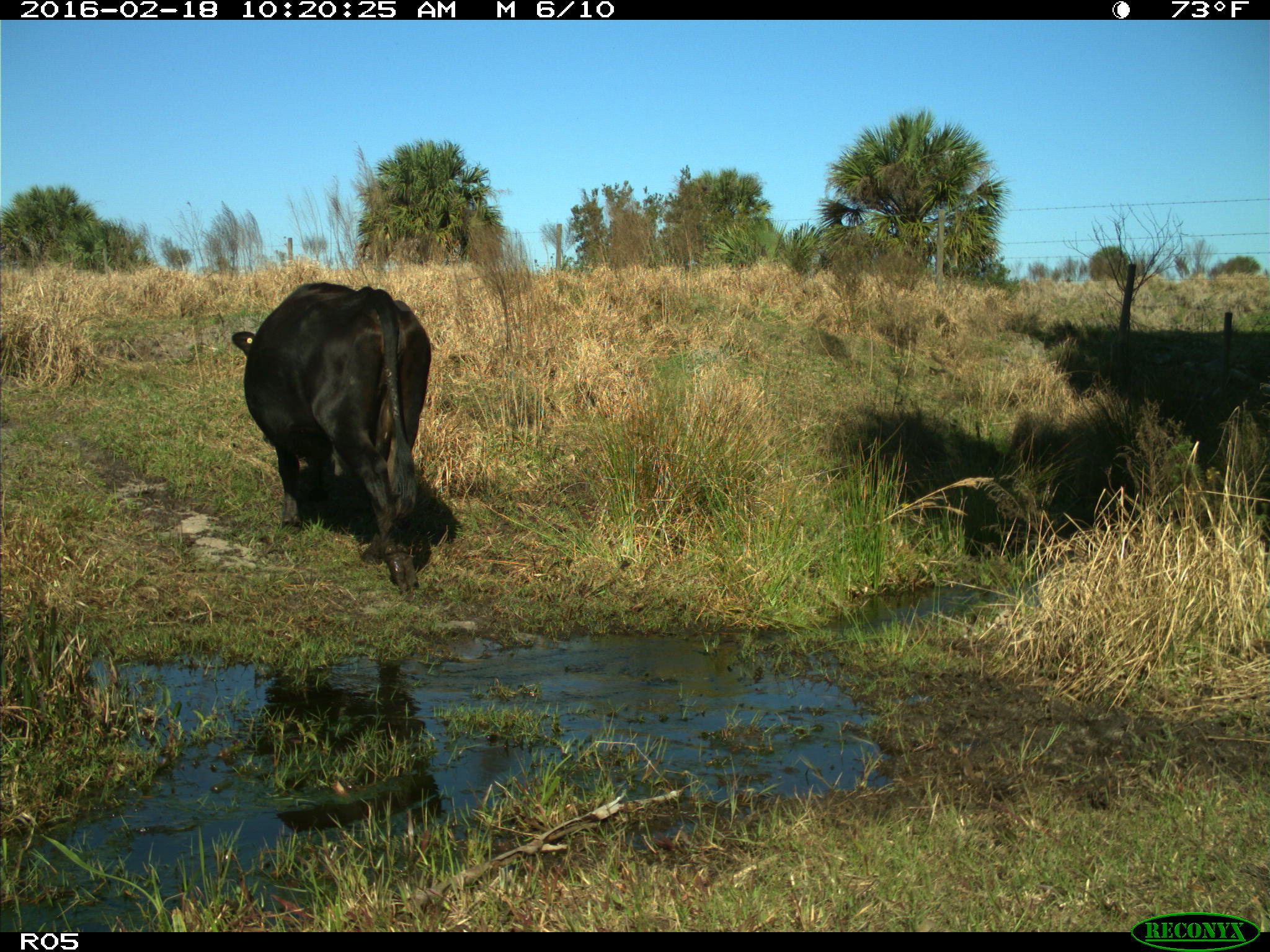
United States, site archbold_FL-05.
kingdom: Animalia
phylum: Chordata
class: Mammalia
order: Artiodactyla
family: Bovidae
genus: Bos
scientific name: Bos taurus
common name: domestic cow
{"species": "Bos taurus (domestic cow)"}